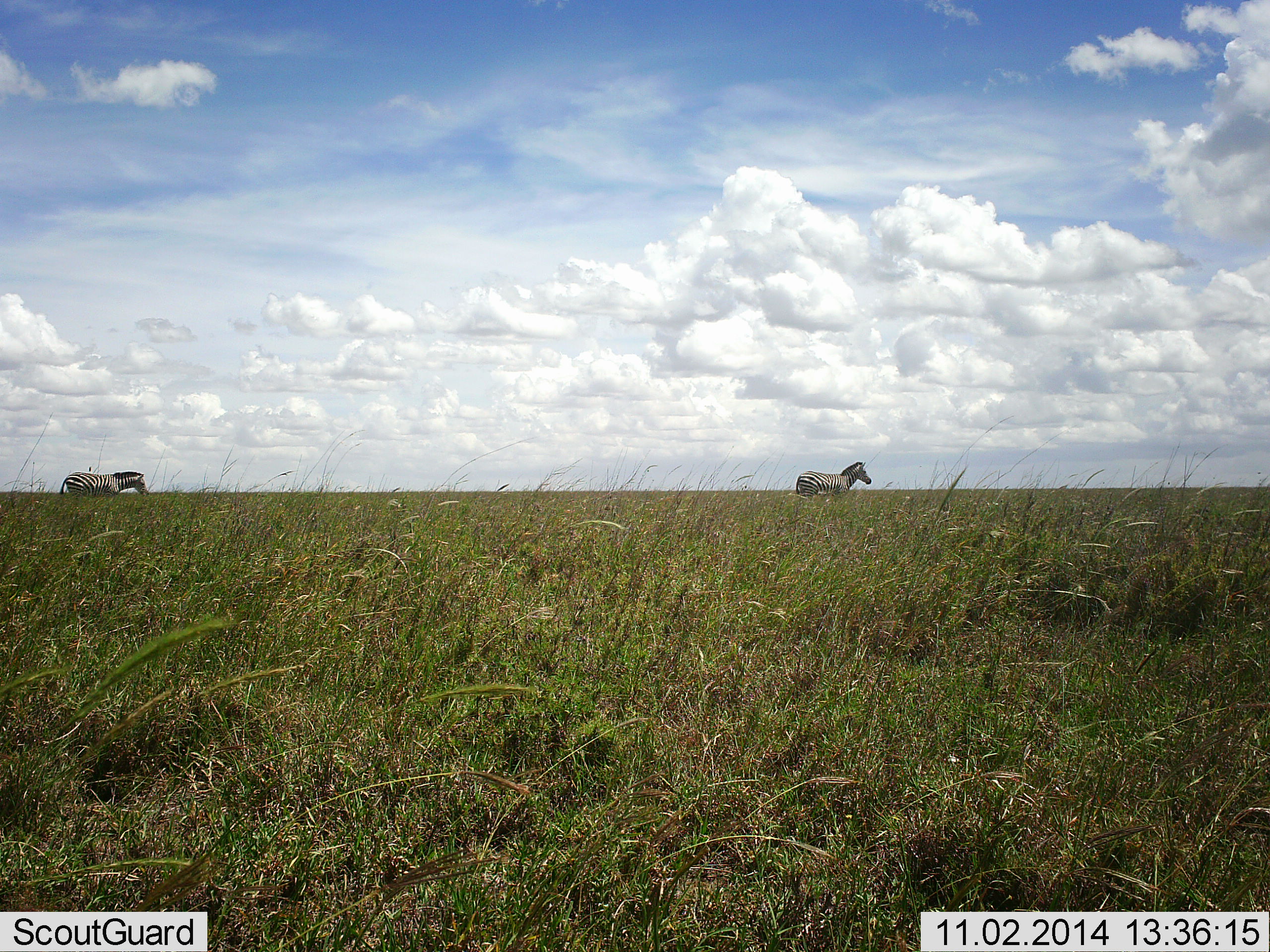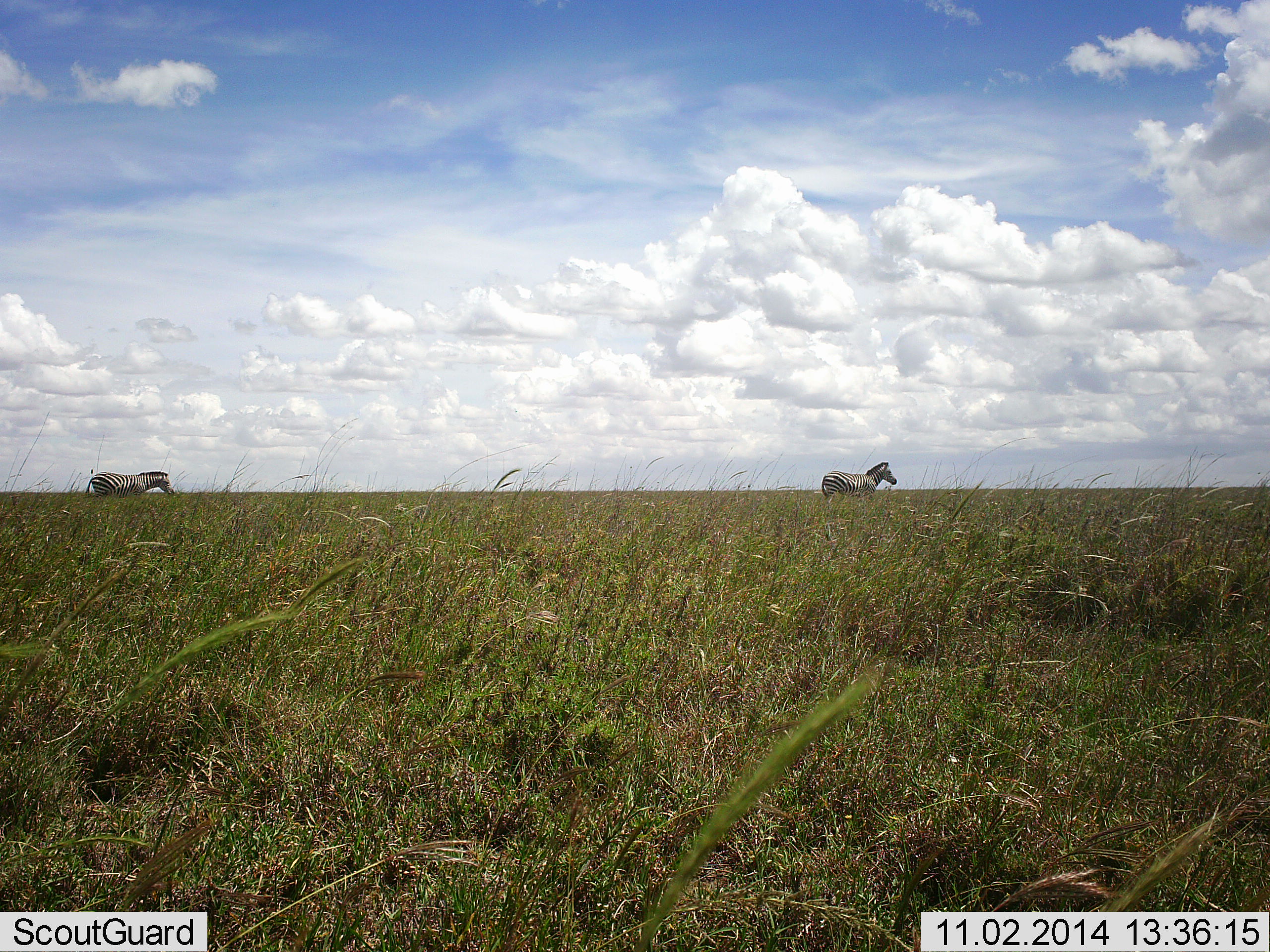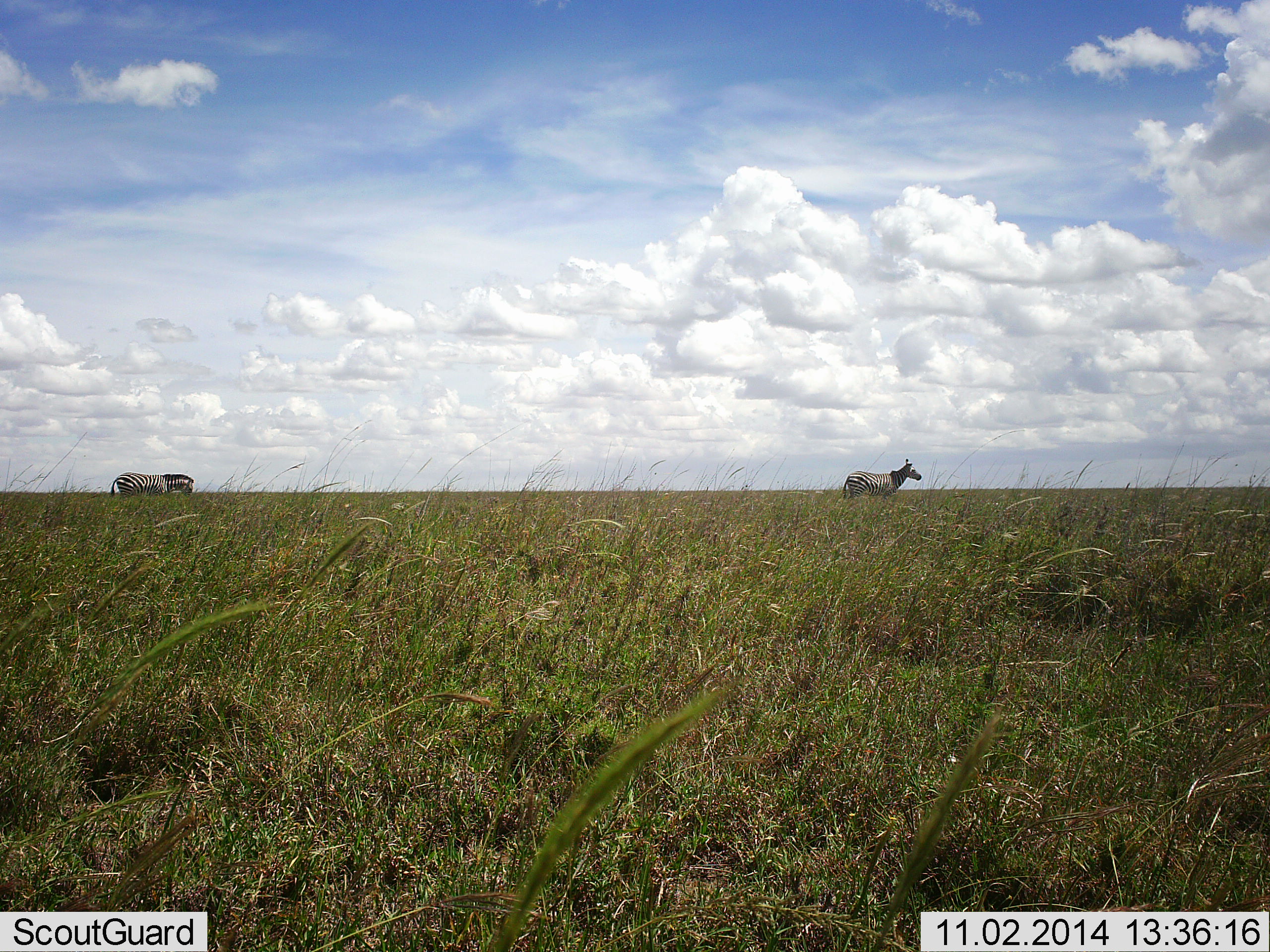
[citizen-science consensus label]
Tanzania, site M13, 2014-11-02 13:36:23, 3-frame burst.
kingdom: Animalia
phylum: Chordata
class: Mammalia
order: Perissodactyla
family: Equidae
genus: Equus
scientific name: Equus quagga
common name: plains zebra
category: zebra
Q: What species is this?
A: Zebra (plains zebra) (Equus quagga).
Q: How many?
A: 2.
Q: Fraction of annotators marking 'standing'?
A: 10%.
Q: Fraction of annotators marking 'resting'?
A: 0%.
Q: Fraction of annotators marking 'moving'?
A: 90%.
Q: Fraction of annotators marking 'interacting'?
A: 0%.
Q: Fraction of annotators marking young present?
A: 0%.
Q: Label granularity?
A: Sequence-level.